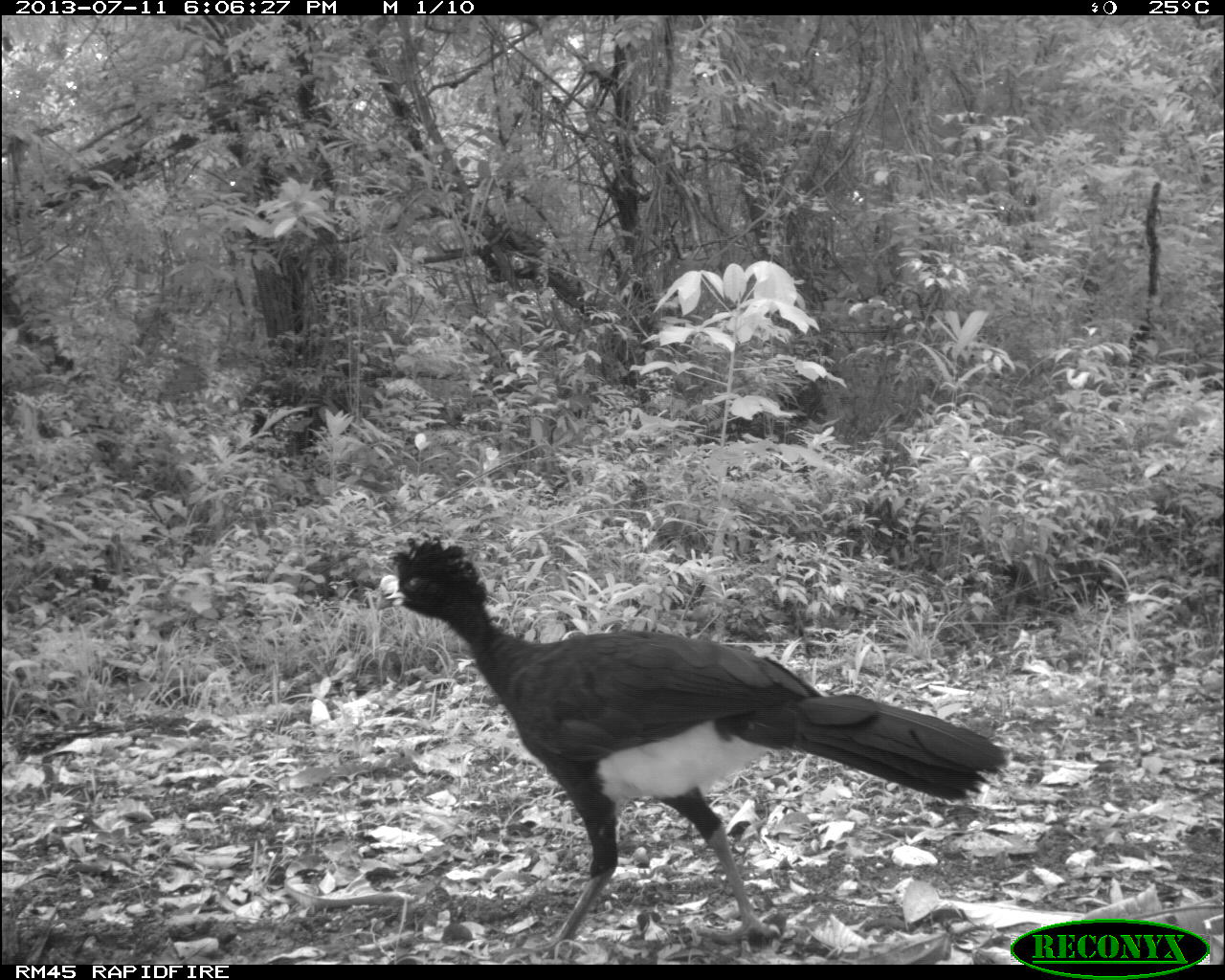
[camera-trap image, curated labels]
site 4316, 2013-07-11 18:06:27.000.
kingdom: Animalia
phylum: Chordata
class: Aves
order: Galliformes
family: Cracidae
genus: Crax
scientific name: Crax rubra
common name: great curassow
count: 1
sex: male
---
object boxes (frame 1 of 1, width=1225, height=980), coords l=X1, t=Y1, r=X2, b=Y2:
crax rubra: l=371, t=533, r=1008, b=955